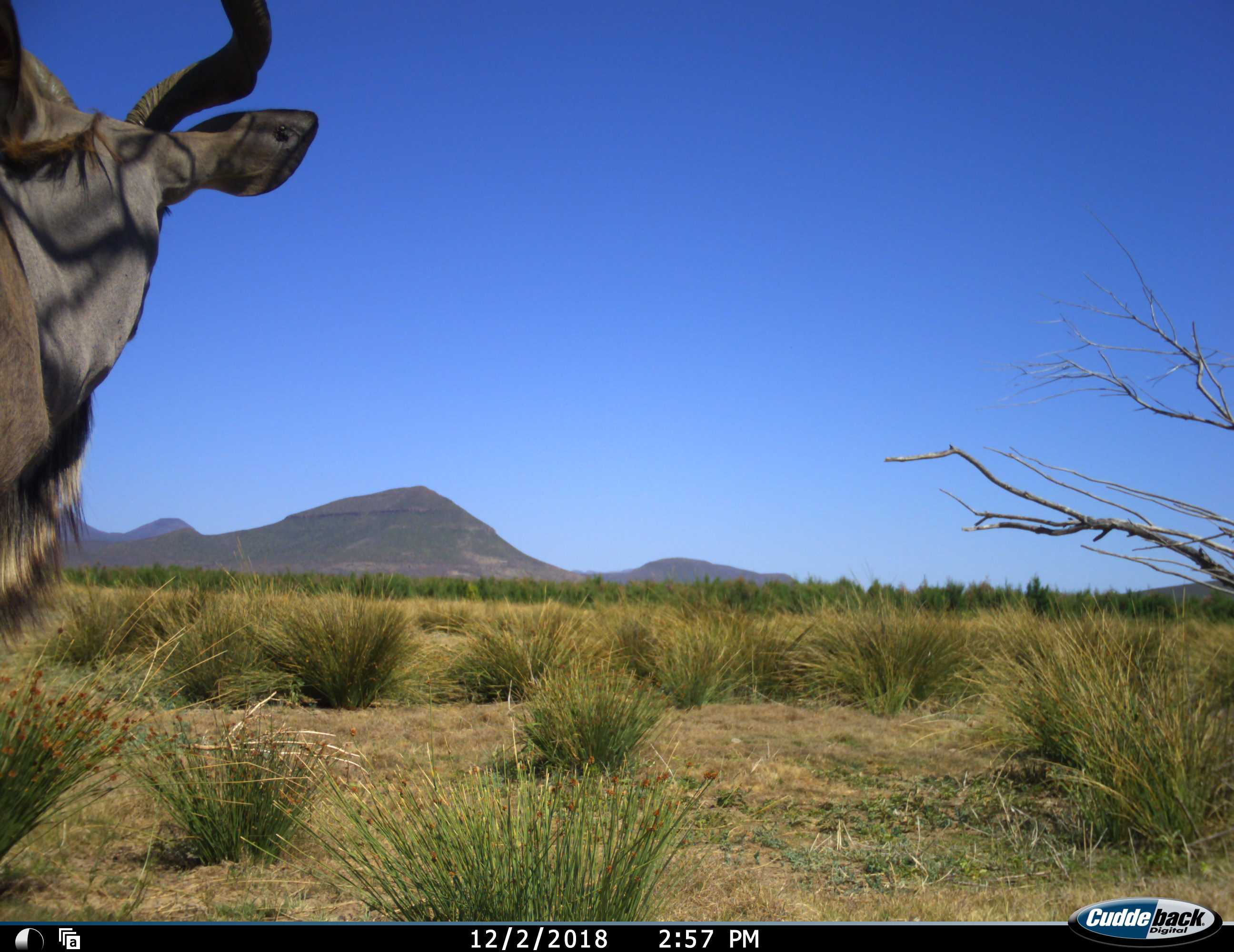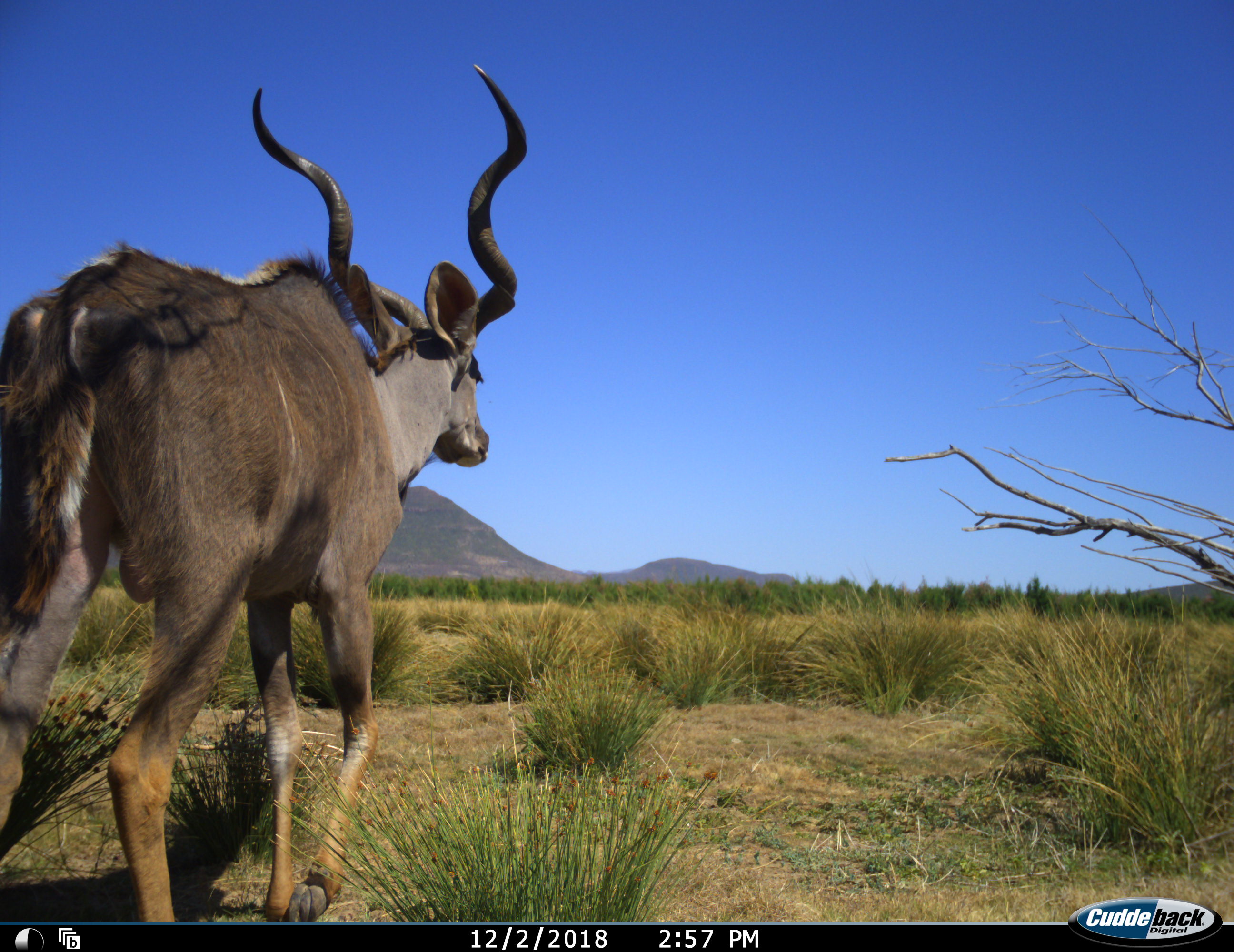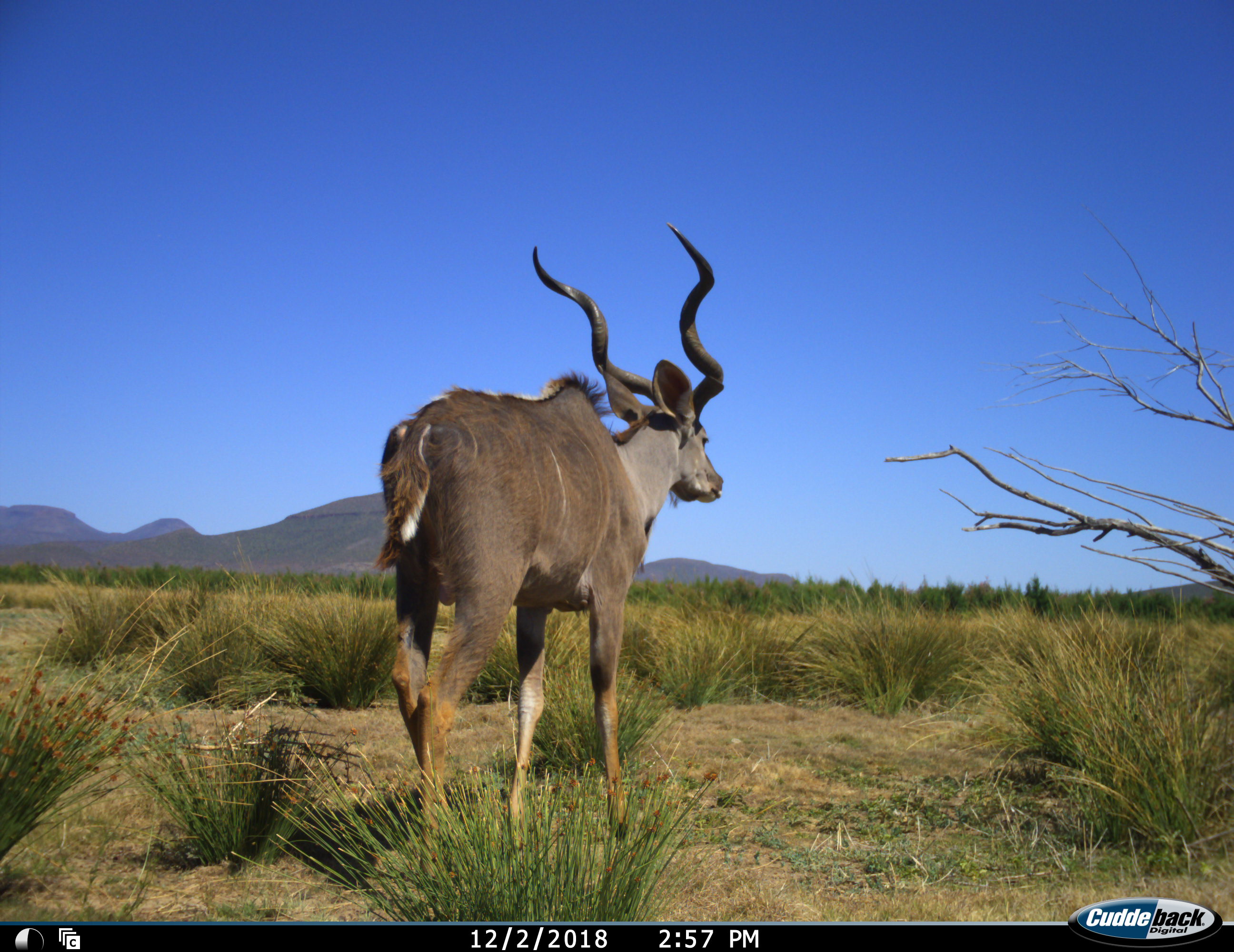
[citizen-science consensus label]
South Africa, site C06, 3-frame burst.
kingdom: Animalia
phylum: Chordata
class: Mammalia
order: Artiodactyla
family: Bovidae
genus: Tragelaphus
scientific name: Tragelaphus strepsiceros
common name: greater kudu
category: kudu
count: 1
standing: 20%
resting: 0%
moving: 80%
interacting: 0%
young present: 0%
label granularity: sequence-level